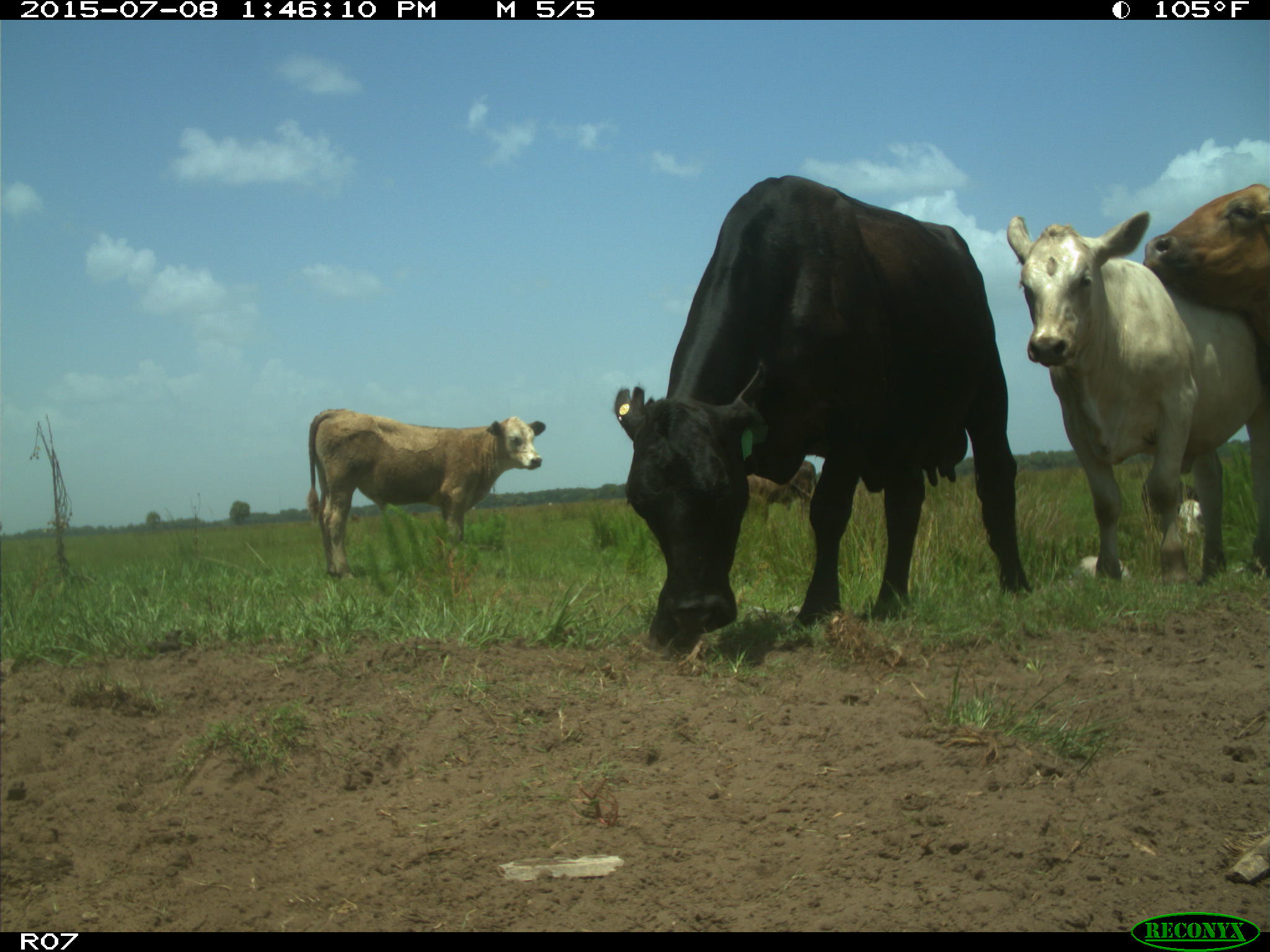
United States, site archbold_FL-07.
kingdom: Animalia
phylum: Chordata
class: Mammalia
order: Artiodactyla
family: Bovidae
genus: Bos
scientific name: Bos taurus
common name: domestic cow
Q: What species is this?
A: Bos taurus (domestic cow).